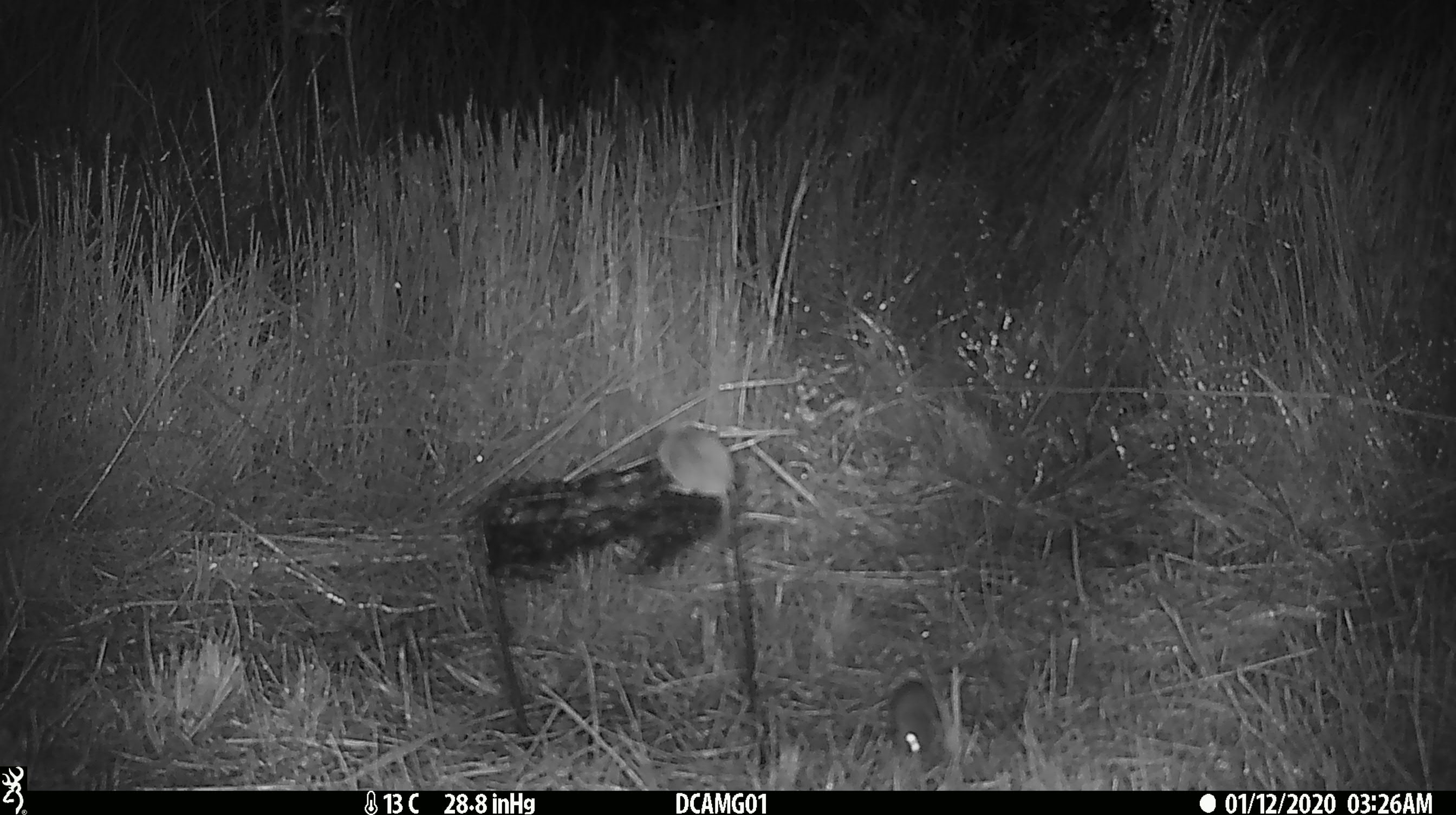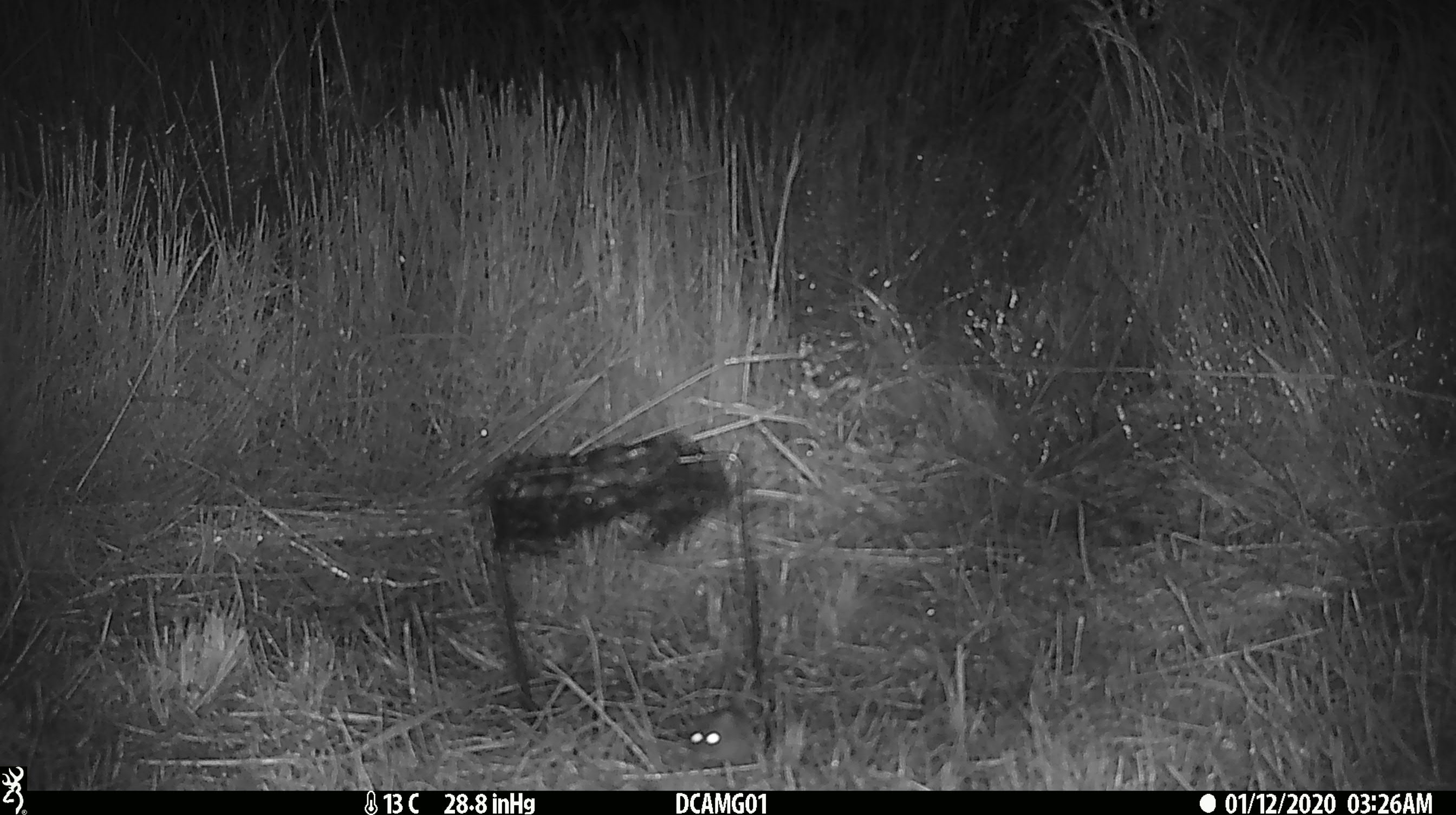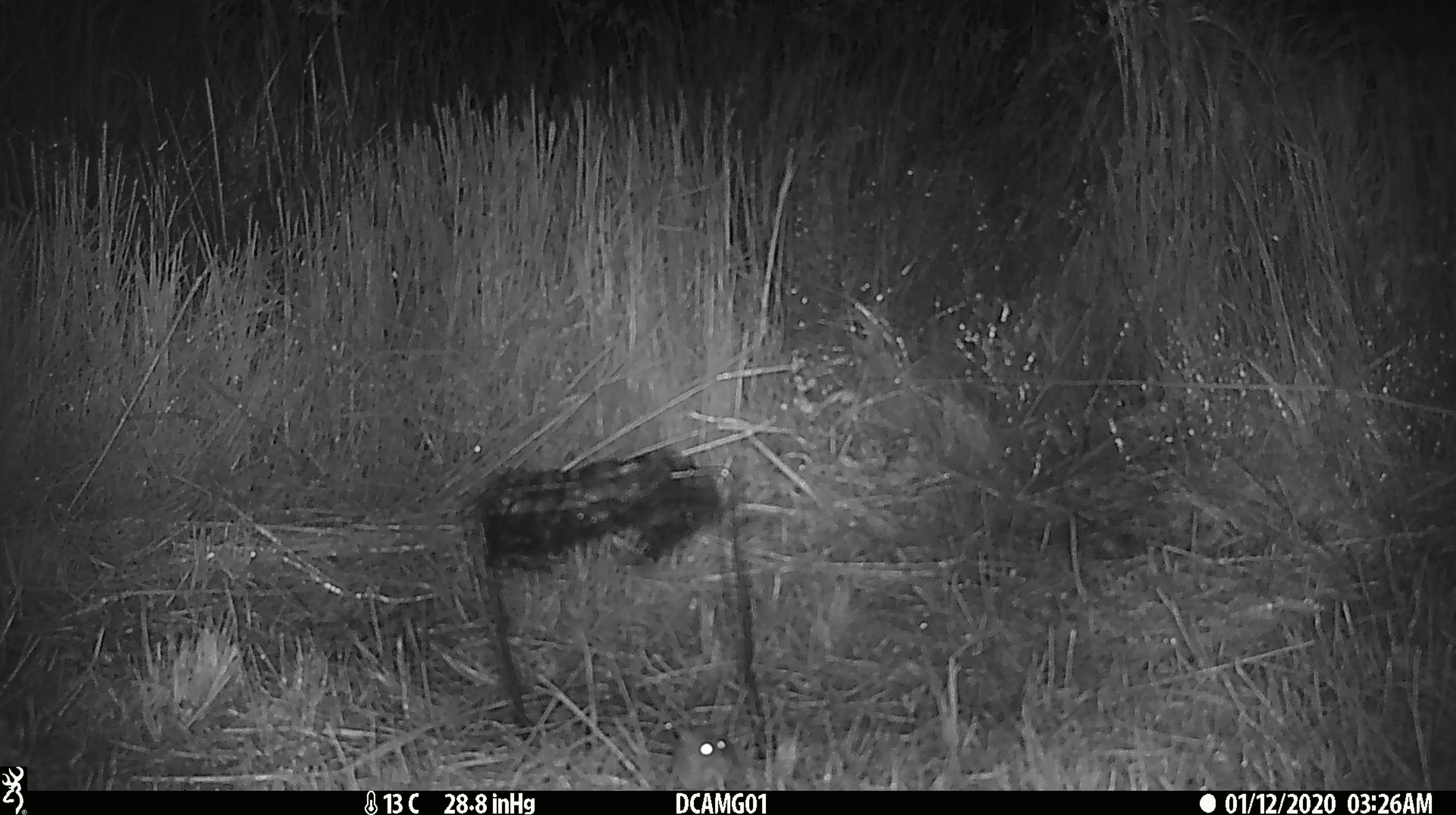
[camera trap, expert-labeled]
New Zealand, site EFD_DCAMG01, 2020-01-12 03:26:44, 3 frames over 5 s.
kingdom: Animalia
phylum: Chordata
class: Mammalia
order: Rodentia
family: Muridae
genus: Mus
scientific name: Mus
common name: mouse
Mouse (Mus).